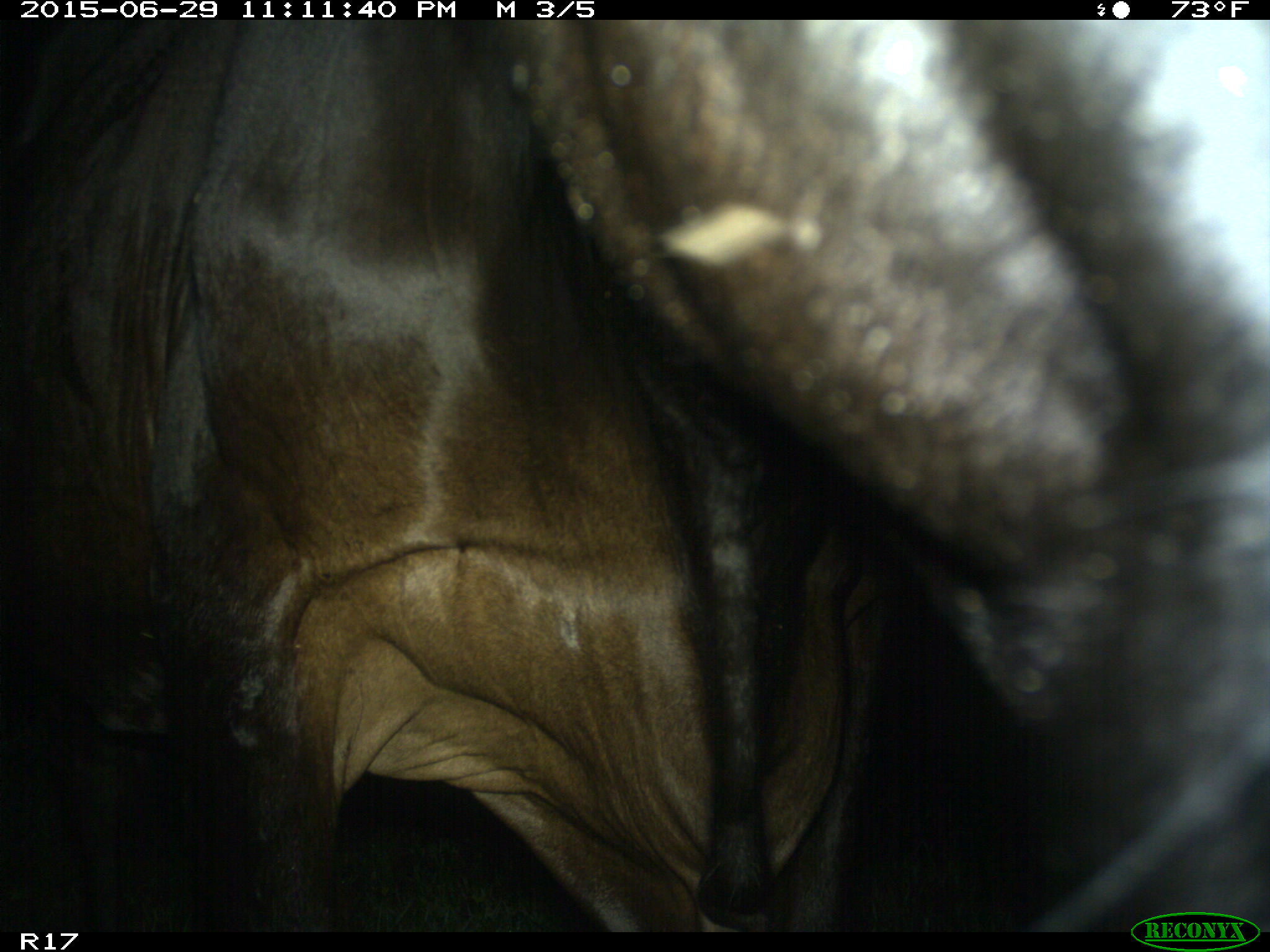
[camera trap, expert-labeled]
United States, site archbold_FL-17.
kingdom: Animalia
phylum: Chordata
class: Mammalia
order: Artiodactyla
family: Bovidae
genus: Bos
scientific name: Bos taurus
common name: domestic cow